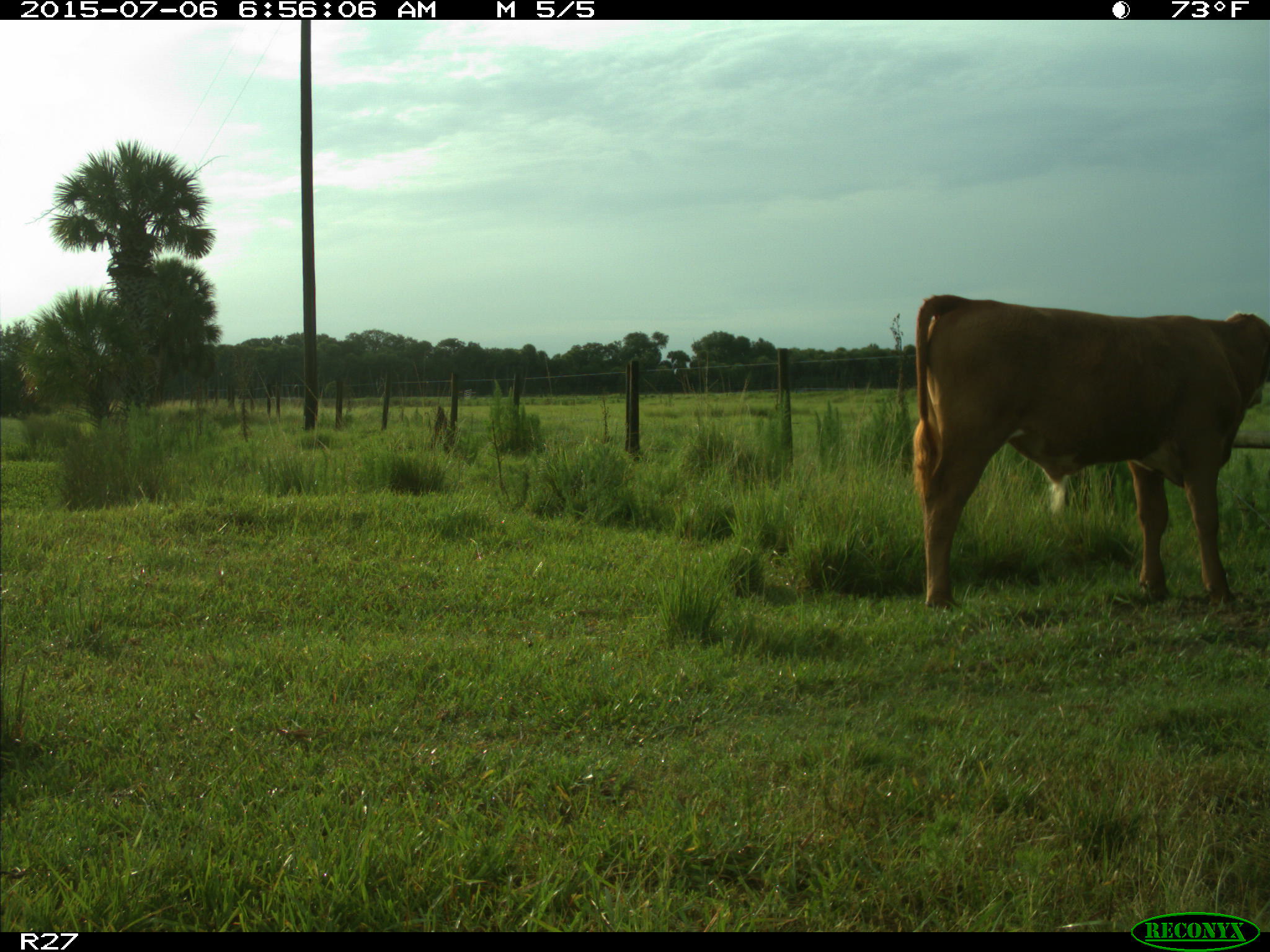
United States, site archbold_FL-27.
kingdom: Animalia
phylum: Chordata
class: Mammalia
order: Artiodactyla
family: Bovidae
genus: Bos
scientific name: Bos taurus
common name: domestic cow